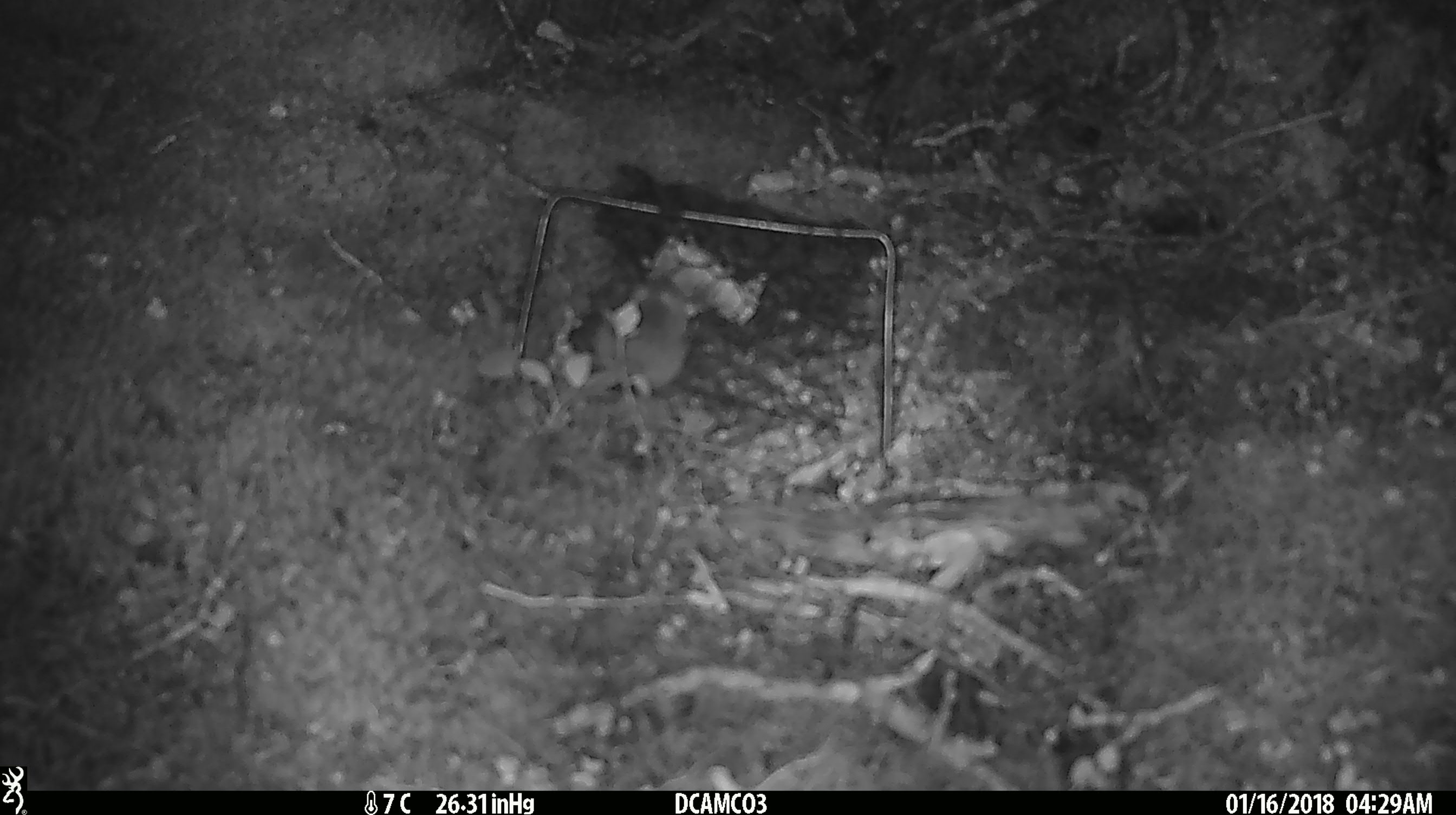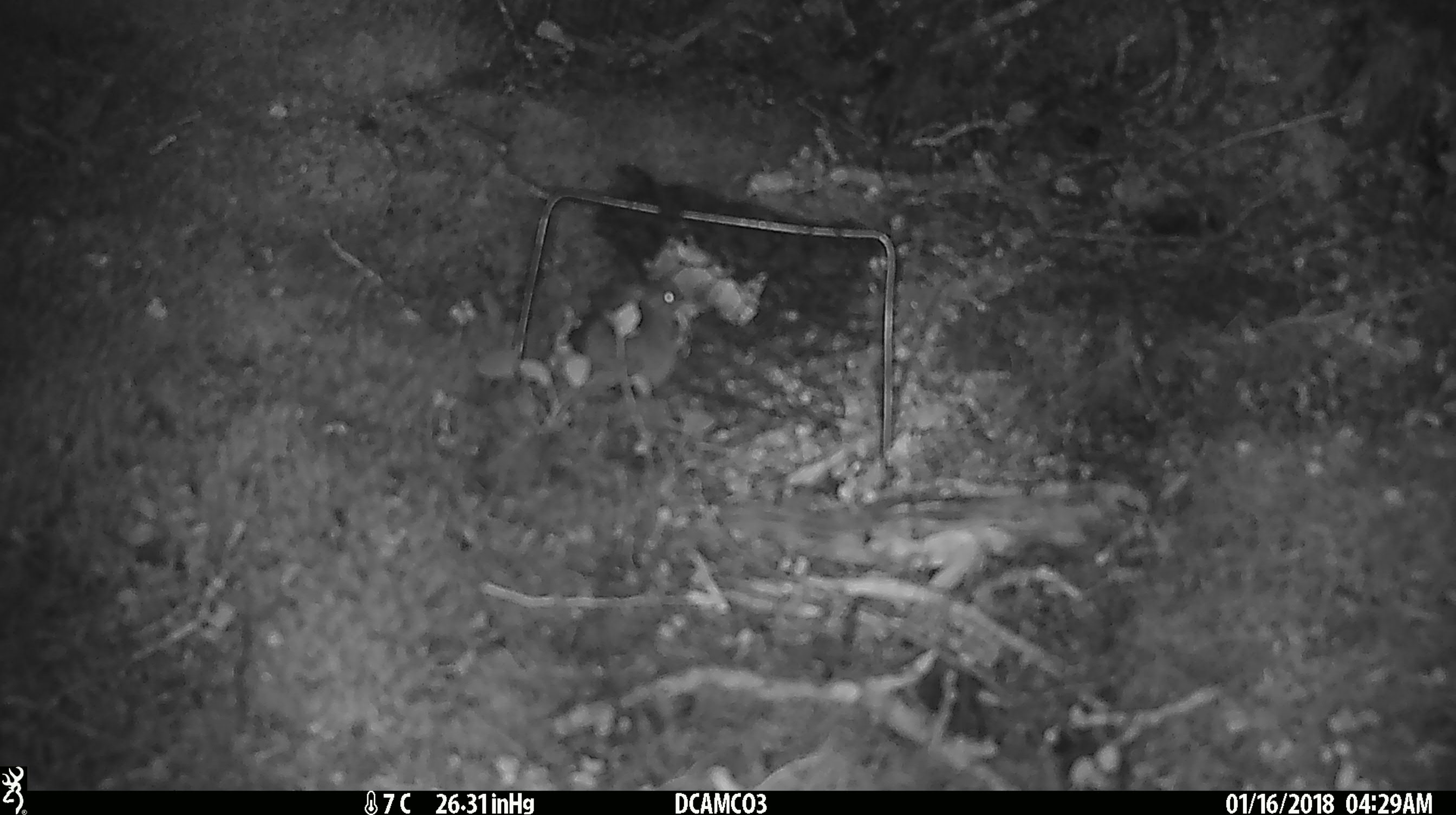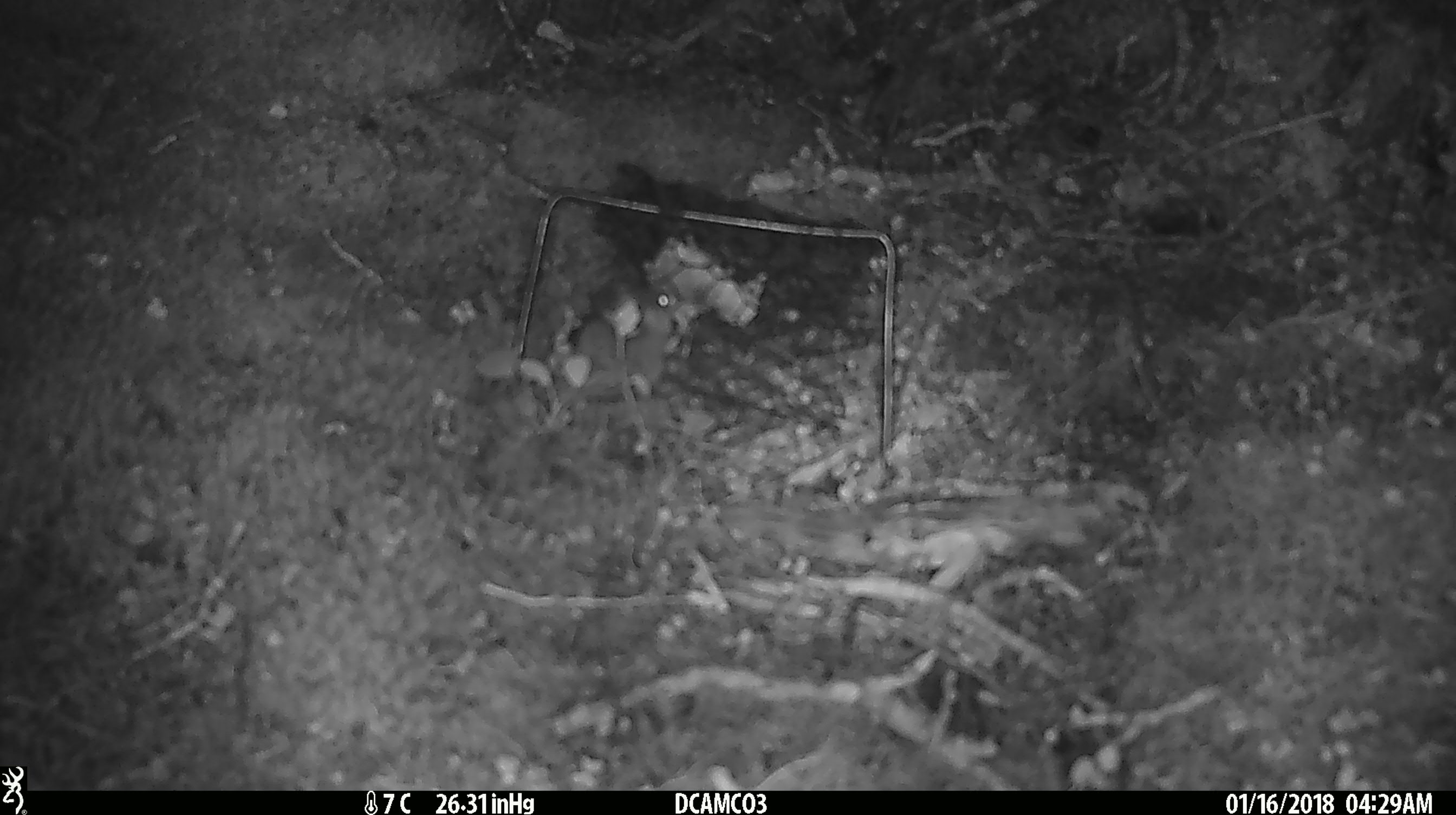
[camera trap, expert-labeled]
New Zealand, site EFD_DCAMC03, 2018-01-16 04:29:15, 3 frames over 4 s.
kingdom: Animalia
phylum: Chordata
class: Mammalia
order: Rodentia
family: Muridae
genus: Mus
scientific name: Mus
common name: mouse